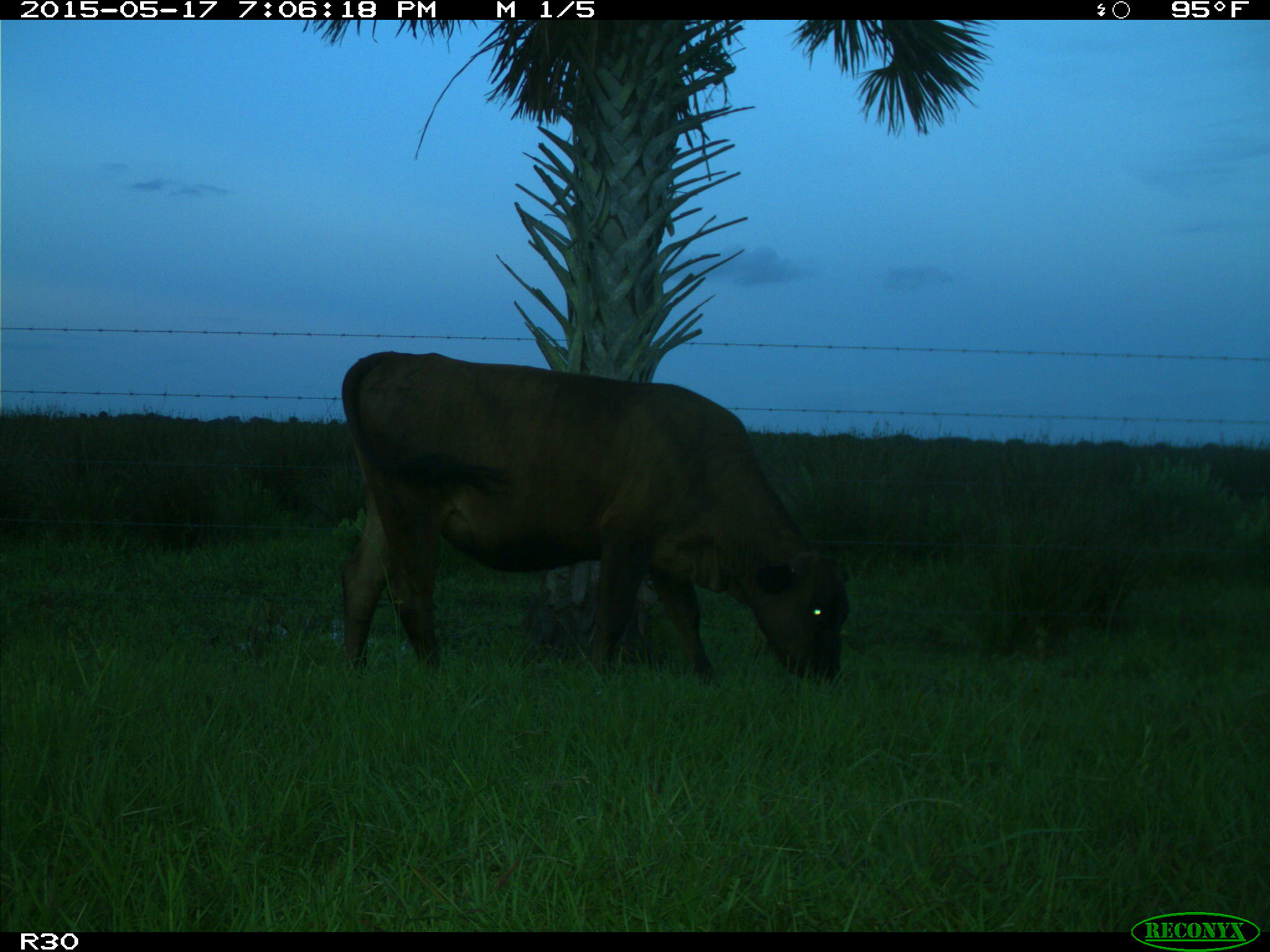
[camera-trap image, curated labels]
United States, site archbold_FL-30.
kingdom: Animalia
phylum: Chordata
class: Mammalia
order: Artiodactyla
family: Bovidae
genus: Bos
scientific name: Bos taurus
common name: domestic cow